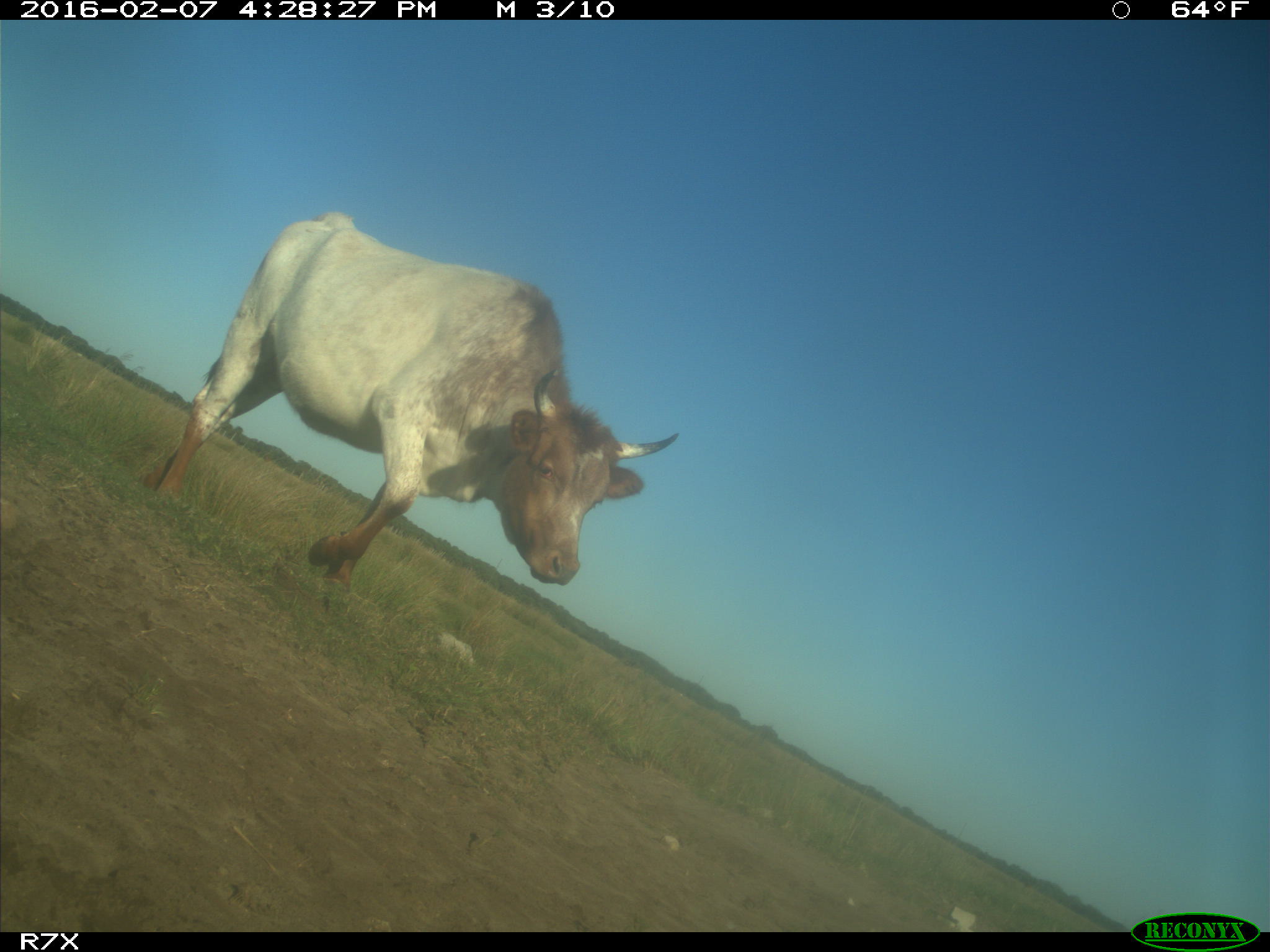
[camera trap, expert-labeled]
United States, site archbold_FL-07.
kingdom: Animalia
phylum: Chordata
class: Mammalia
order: Artiodactyla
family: Bovidae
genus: Bos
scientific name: Bos taurus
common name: domestic cow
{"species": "Bos taurus (domestic cow)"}